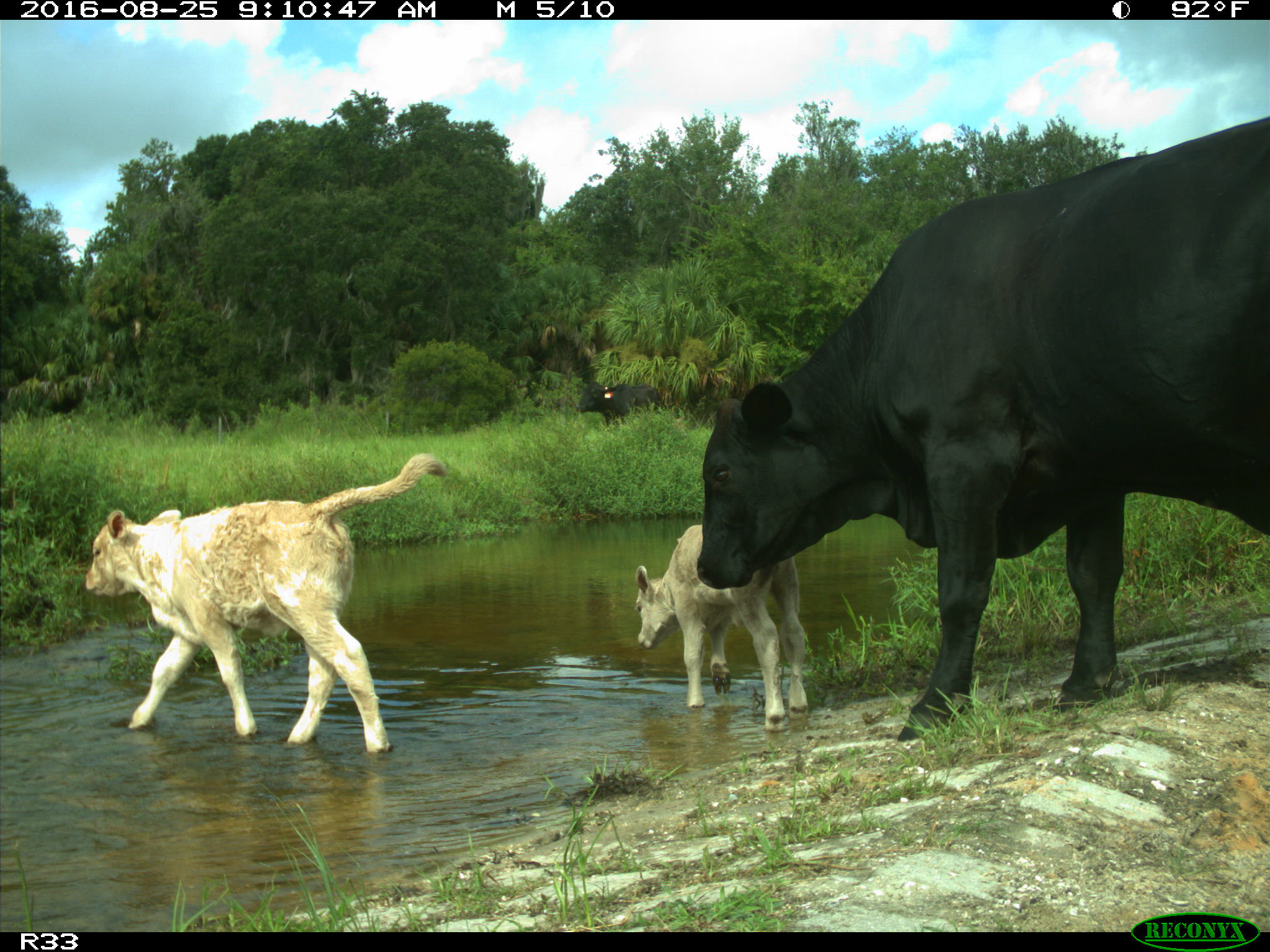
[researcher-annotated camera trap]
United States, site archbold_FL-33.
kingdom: Animalia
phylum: Chordata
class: Mammalia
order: Artiodactyla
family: Bovidae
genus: Bos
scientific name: Bos taurus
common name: domestic cow